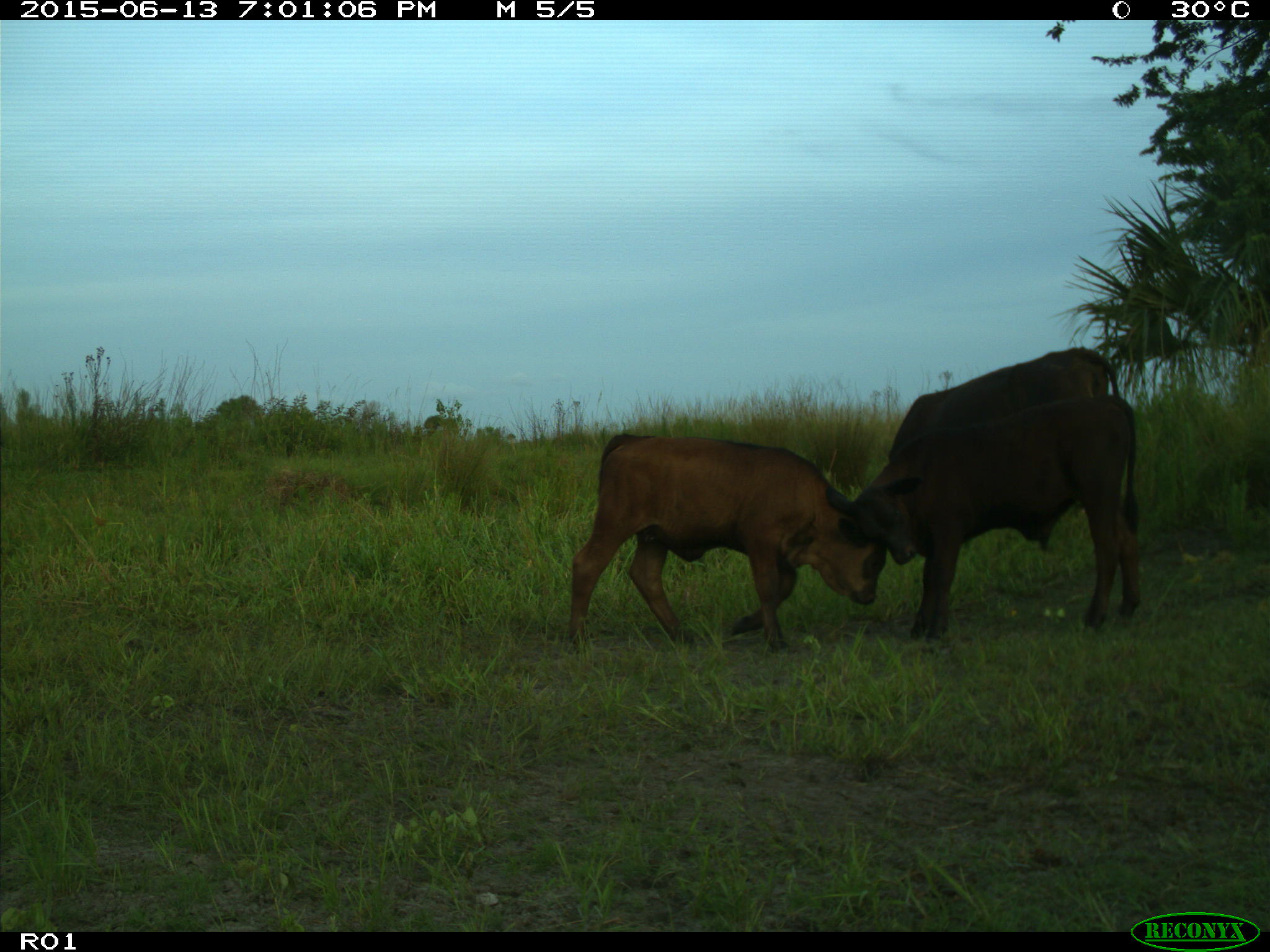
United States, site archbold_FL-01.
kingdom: Animalia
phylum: Chordata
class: Mammalia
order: Artiodactyla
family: Bovidae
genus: Bos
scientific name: Bos taurus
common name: domestic cow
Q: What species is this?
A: Bos taurus (domestic cow).